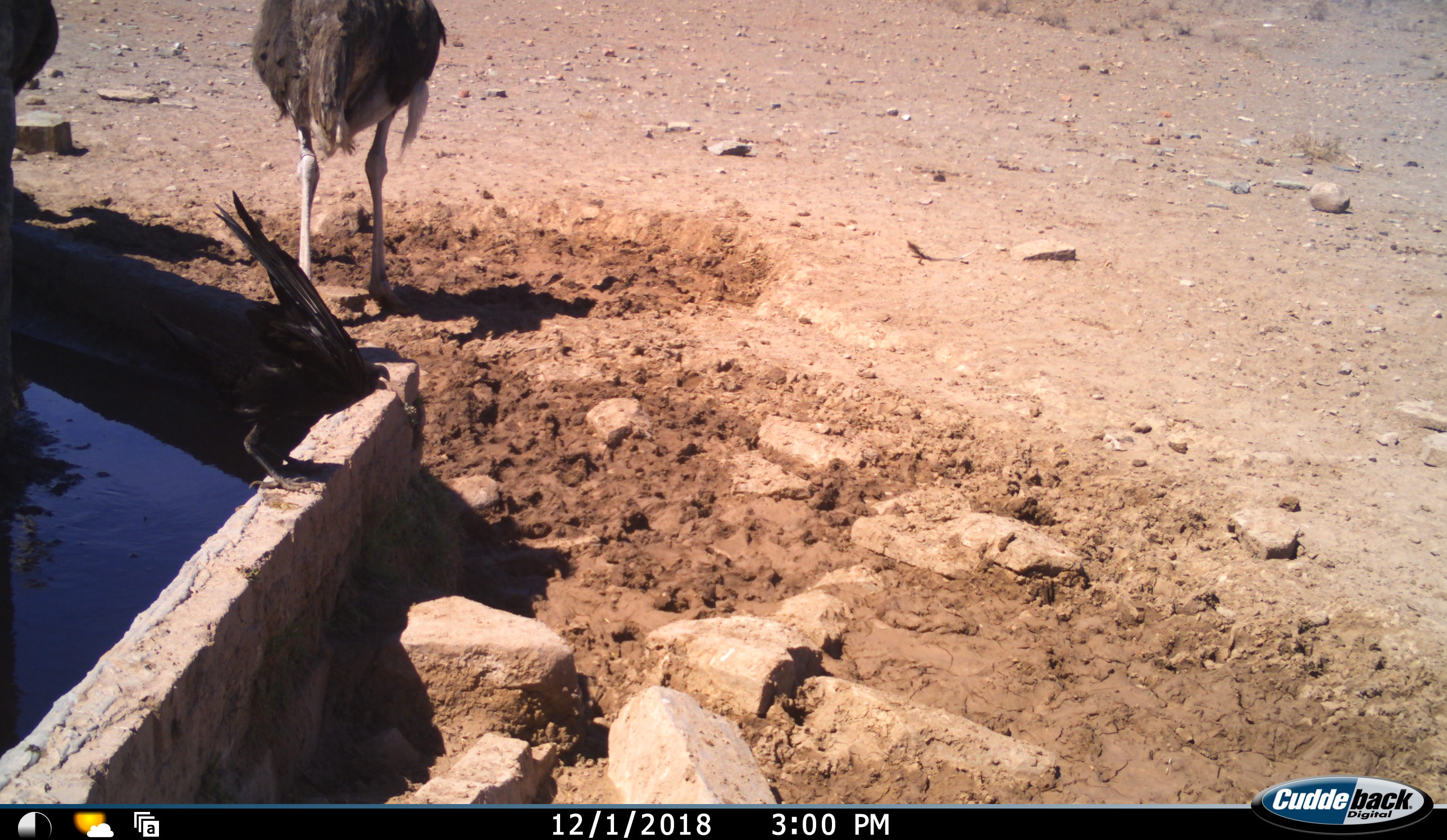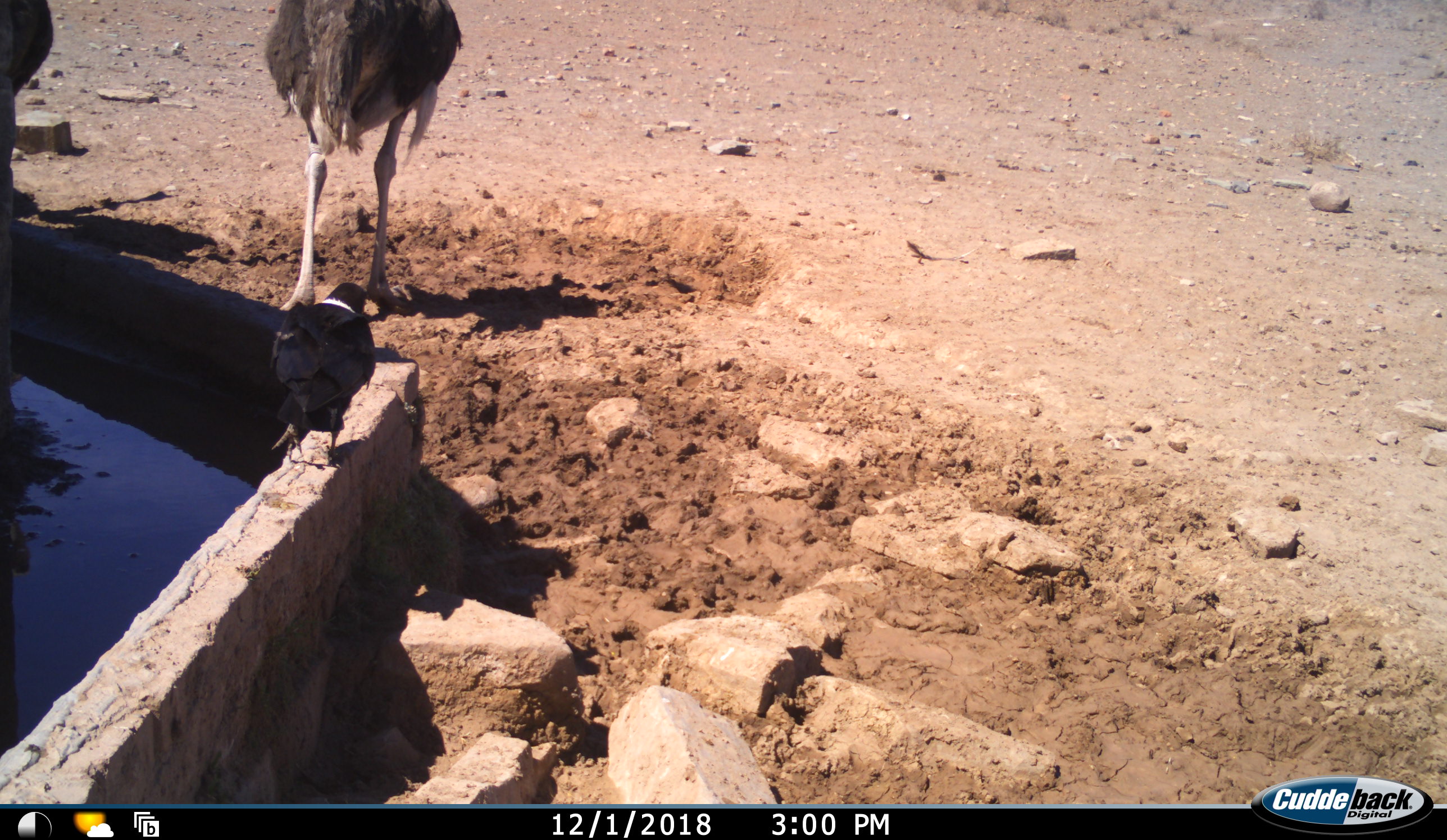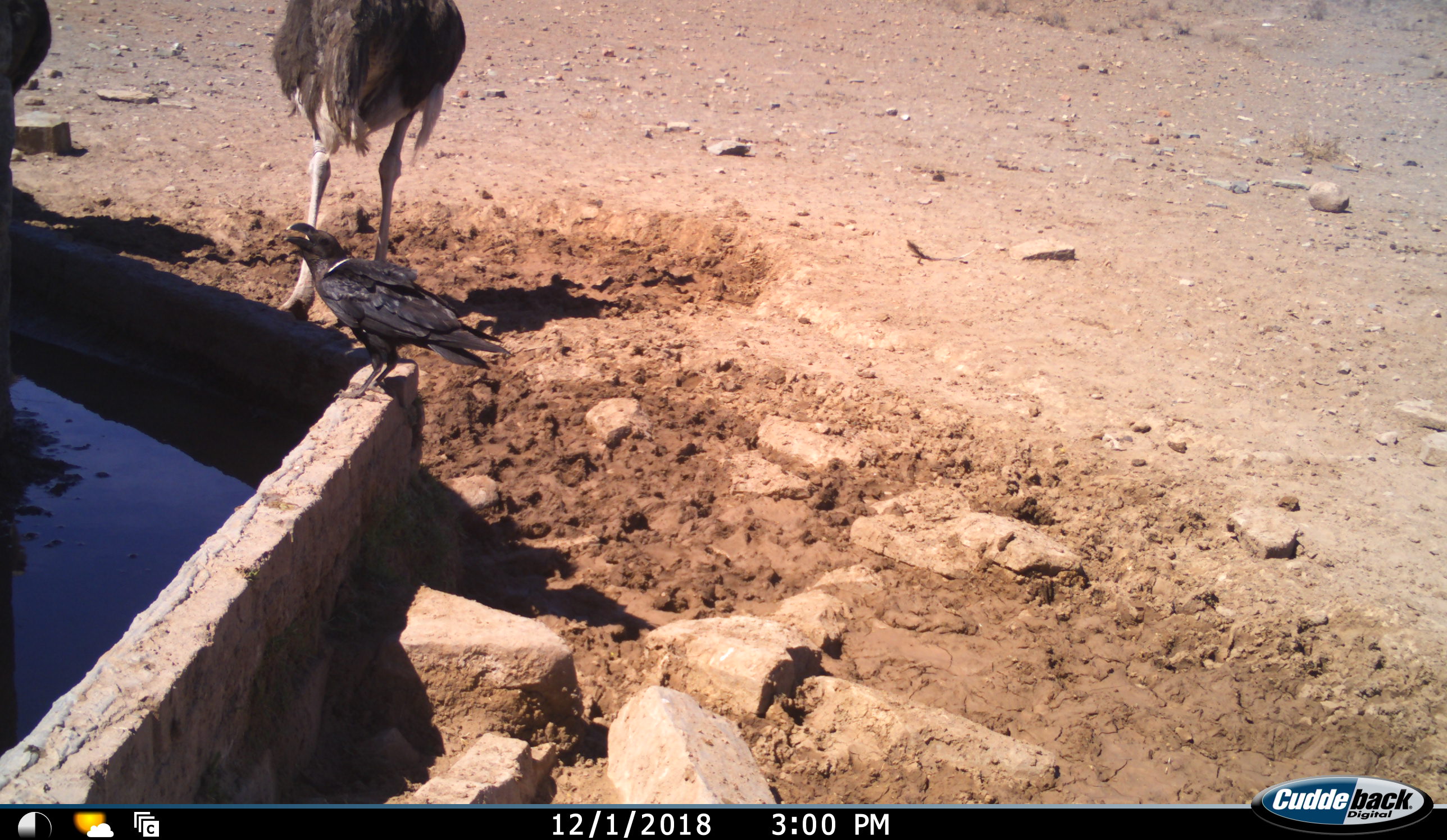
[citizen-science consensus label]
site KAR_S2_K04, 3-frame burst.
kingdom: Animalia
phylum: Chordata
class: Aves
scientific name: Aves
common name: bird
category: birdother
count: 1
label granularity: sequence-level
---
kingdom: Animalia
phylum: Chordata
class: Aves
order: Struthioniformes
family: Struthionidae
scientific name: Struthionidae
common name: ostrich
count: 2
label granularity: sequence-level